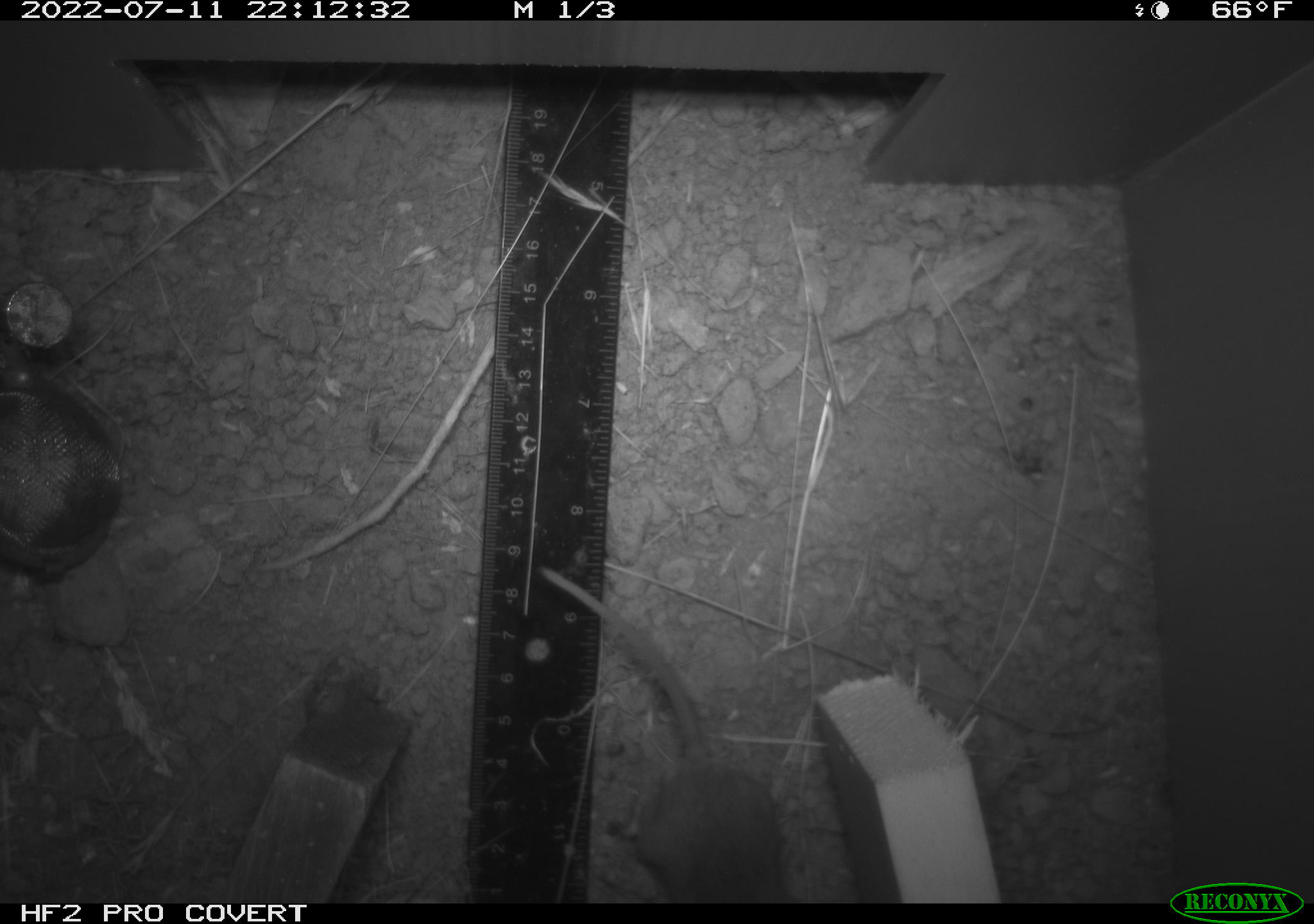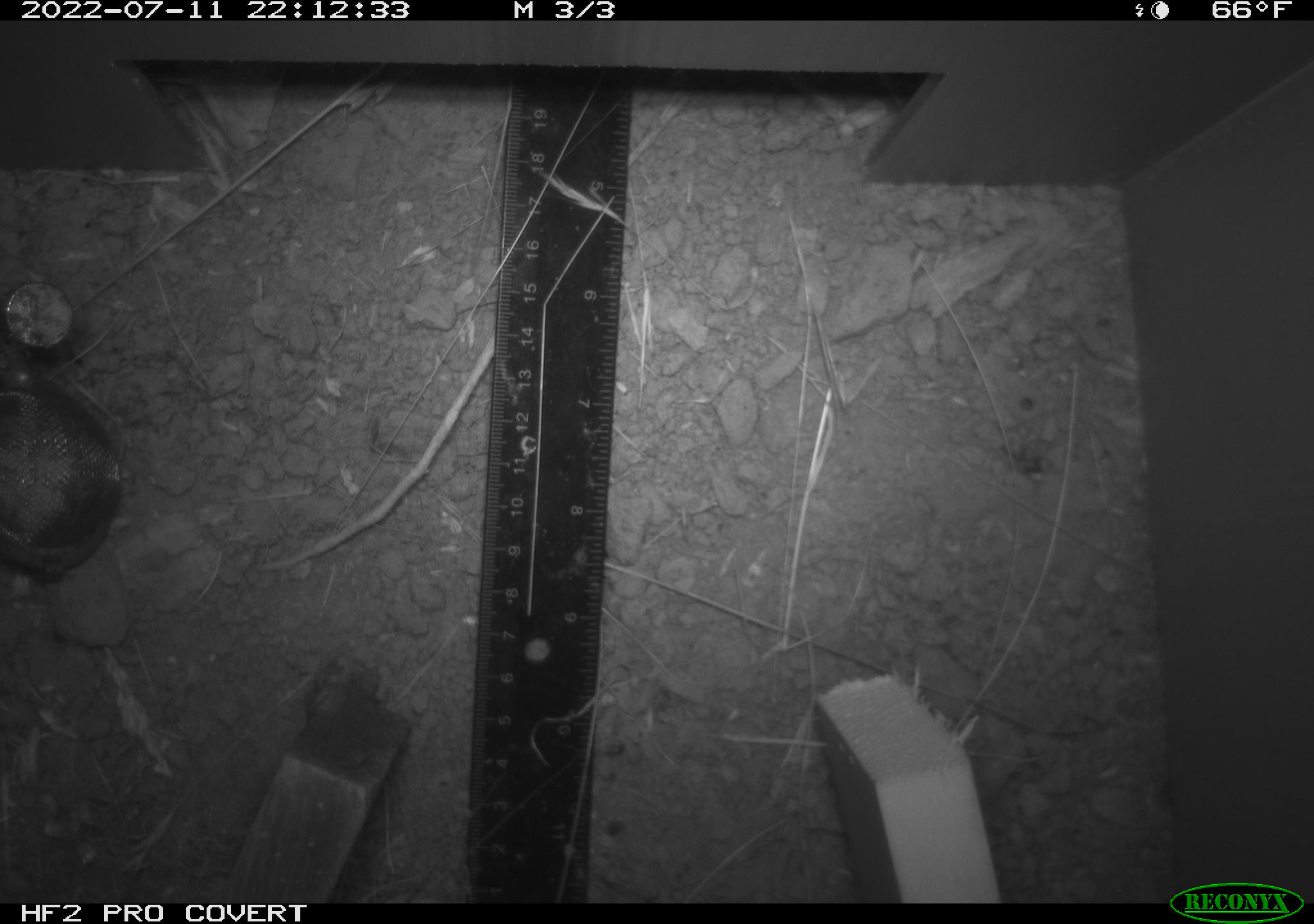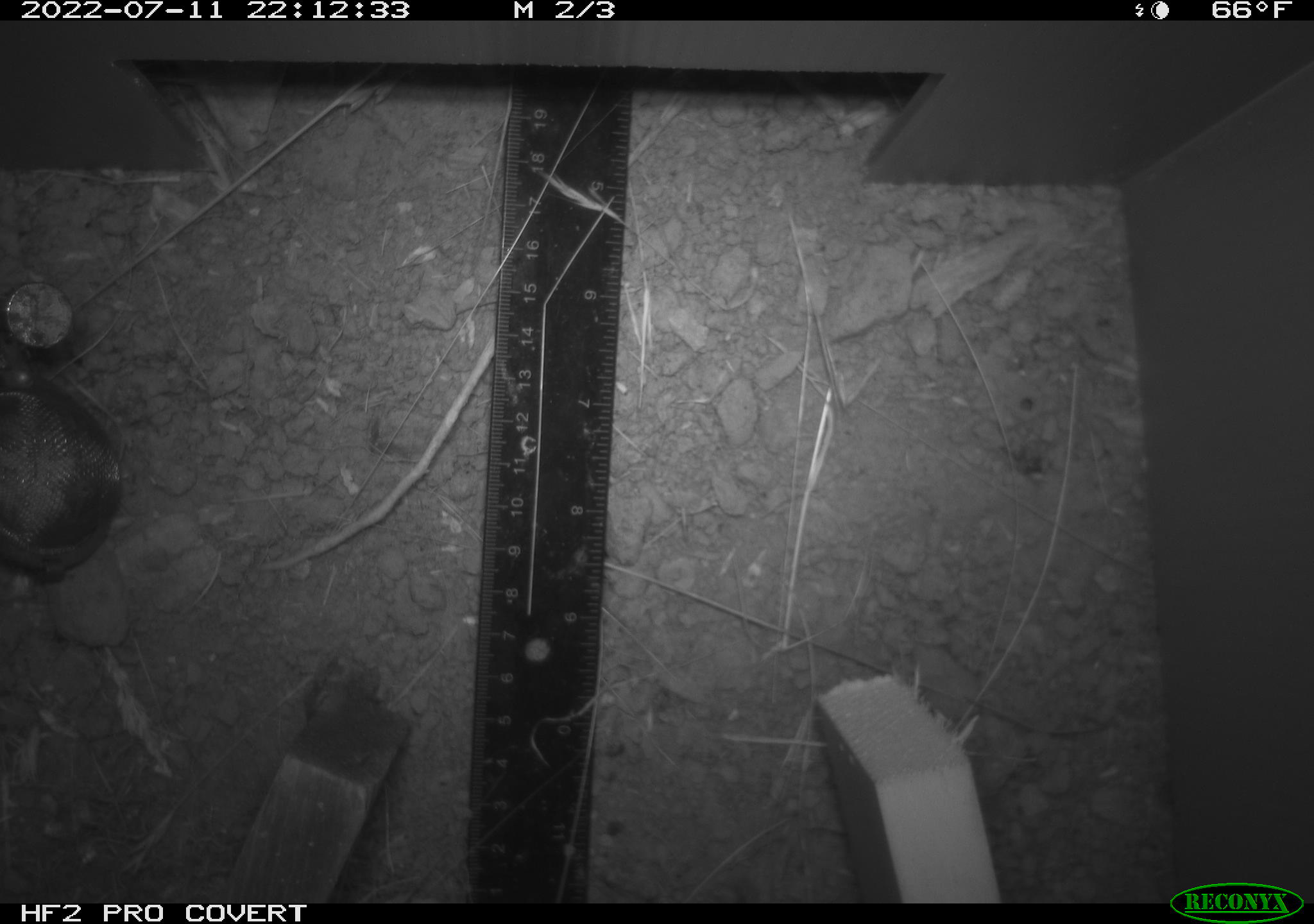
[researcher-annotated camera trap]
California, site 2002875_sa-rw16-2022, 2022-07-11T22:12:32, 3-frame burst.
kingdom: Animalia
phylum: Chordata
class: Mammalia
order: Rodentia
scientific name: Rodentia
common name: mouse species